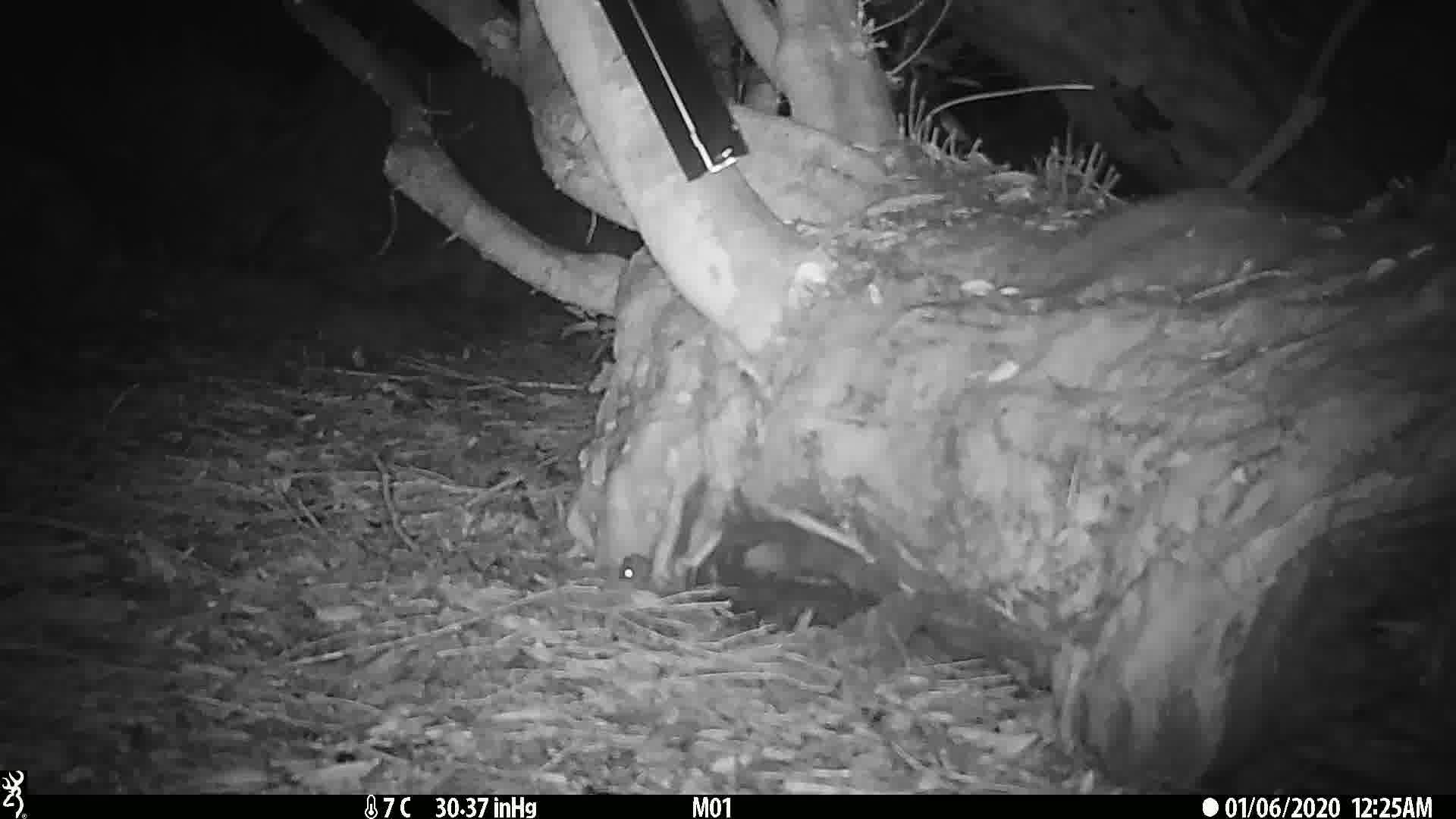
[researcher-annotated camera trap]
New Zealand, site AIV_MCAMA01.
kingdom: Animalia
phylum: Chordata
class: Mammalia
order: Rodentia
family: Muridae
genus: Mus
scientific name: Mus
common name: mouse